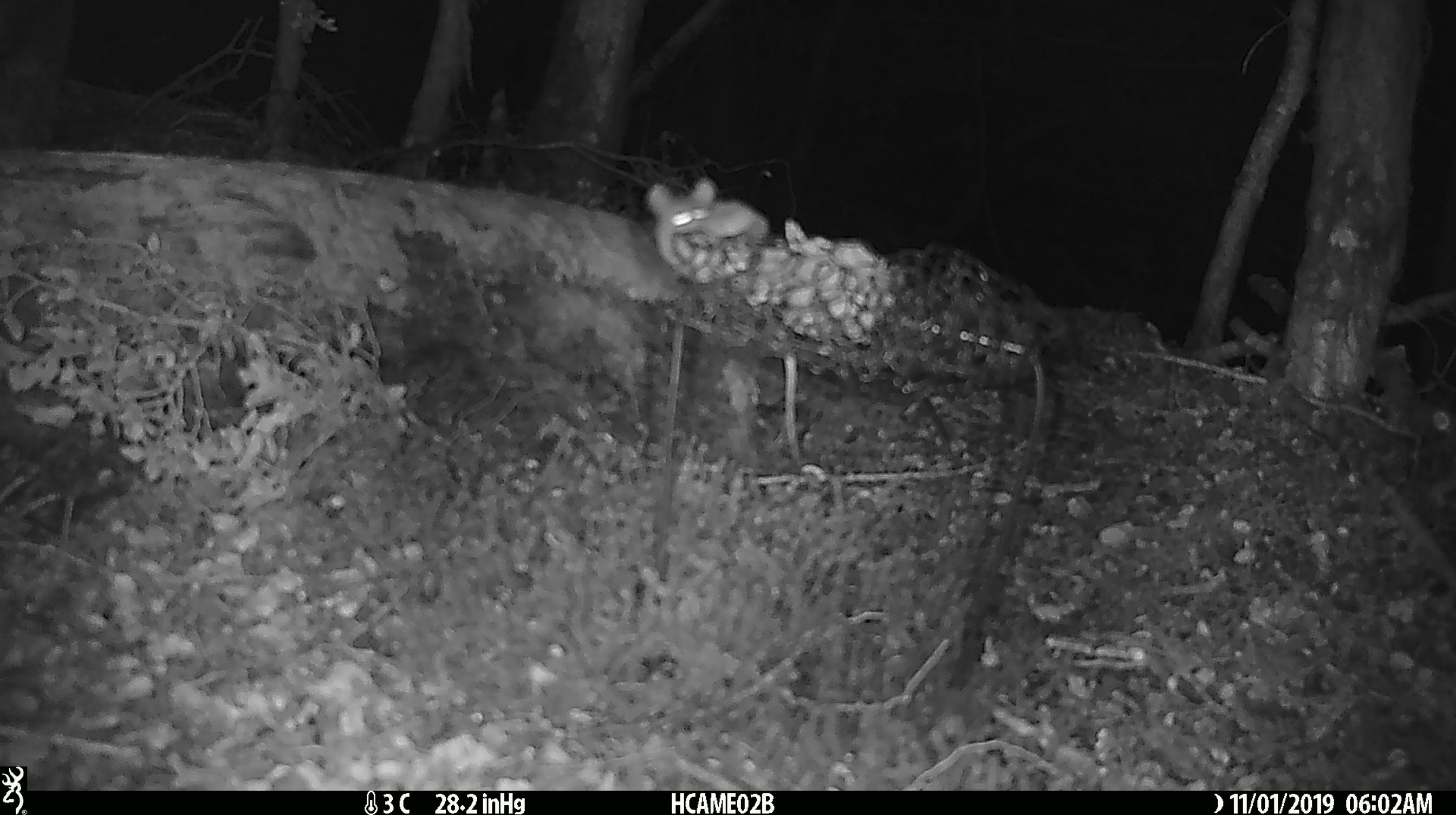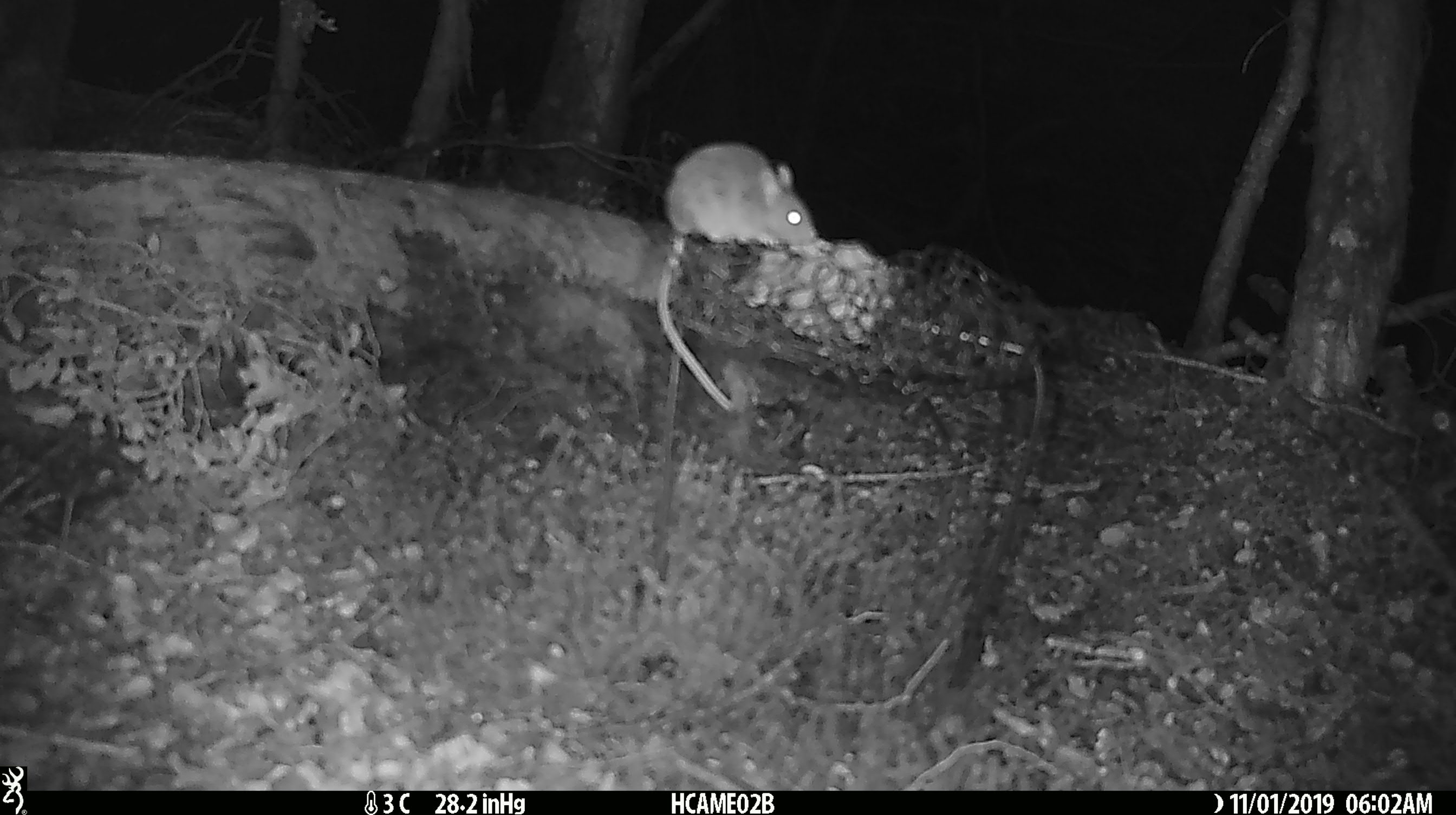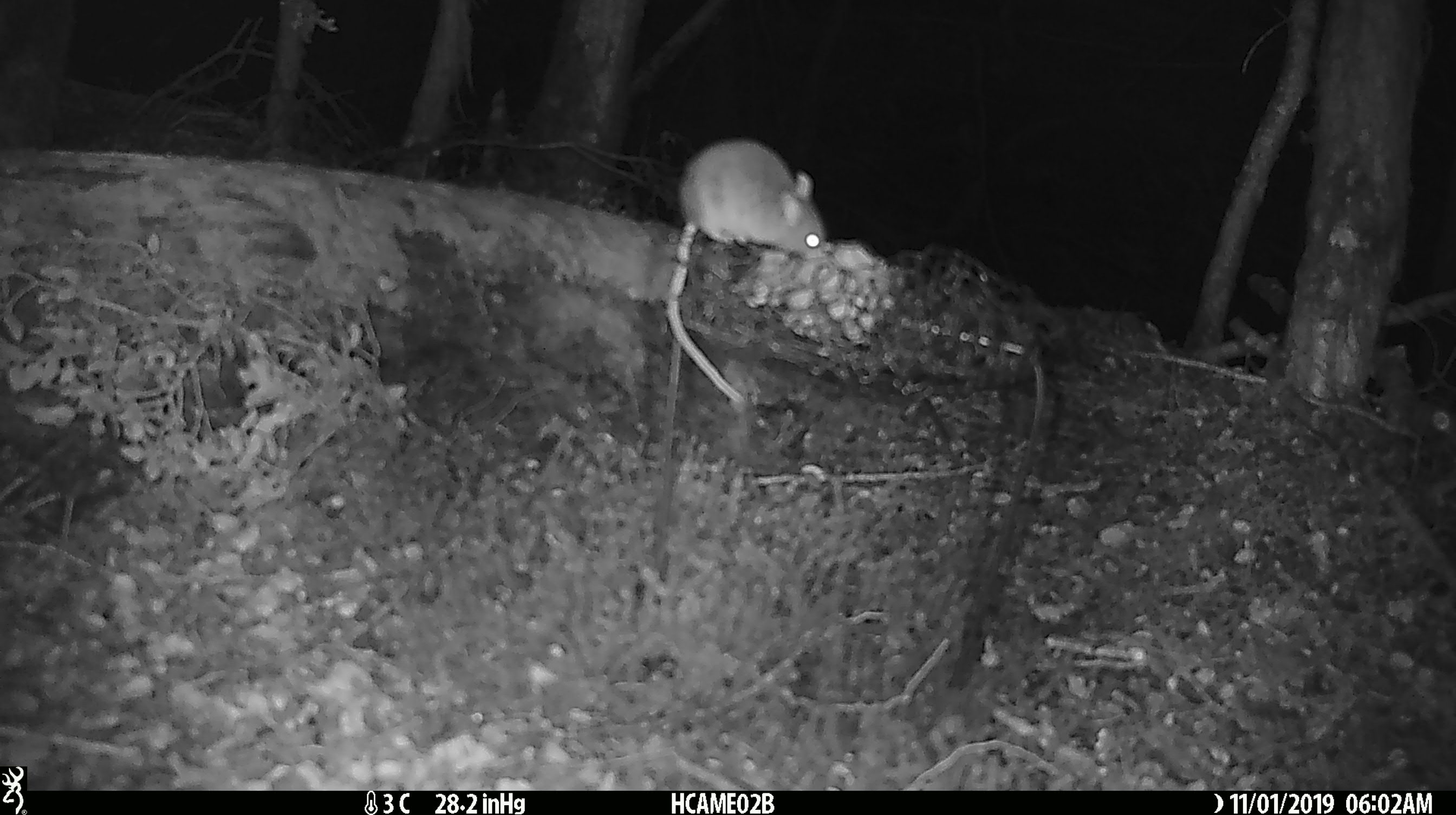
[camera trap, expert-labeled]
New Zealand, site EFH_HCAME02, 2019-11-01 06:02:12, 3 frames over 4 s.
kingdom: Animalia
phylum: Chordata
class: Mammalia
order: Rodentia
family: Muridae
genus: Mus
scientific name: Mus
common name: mouse